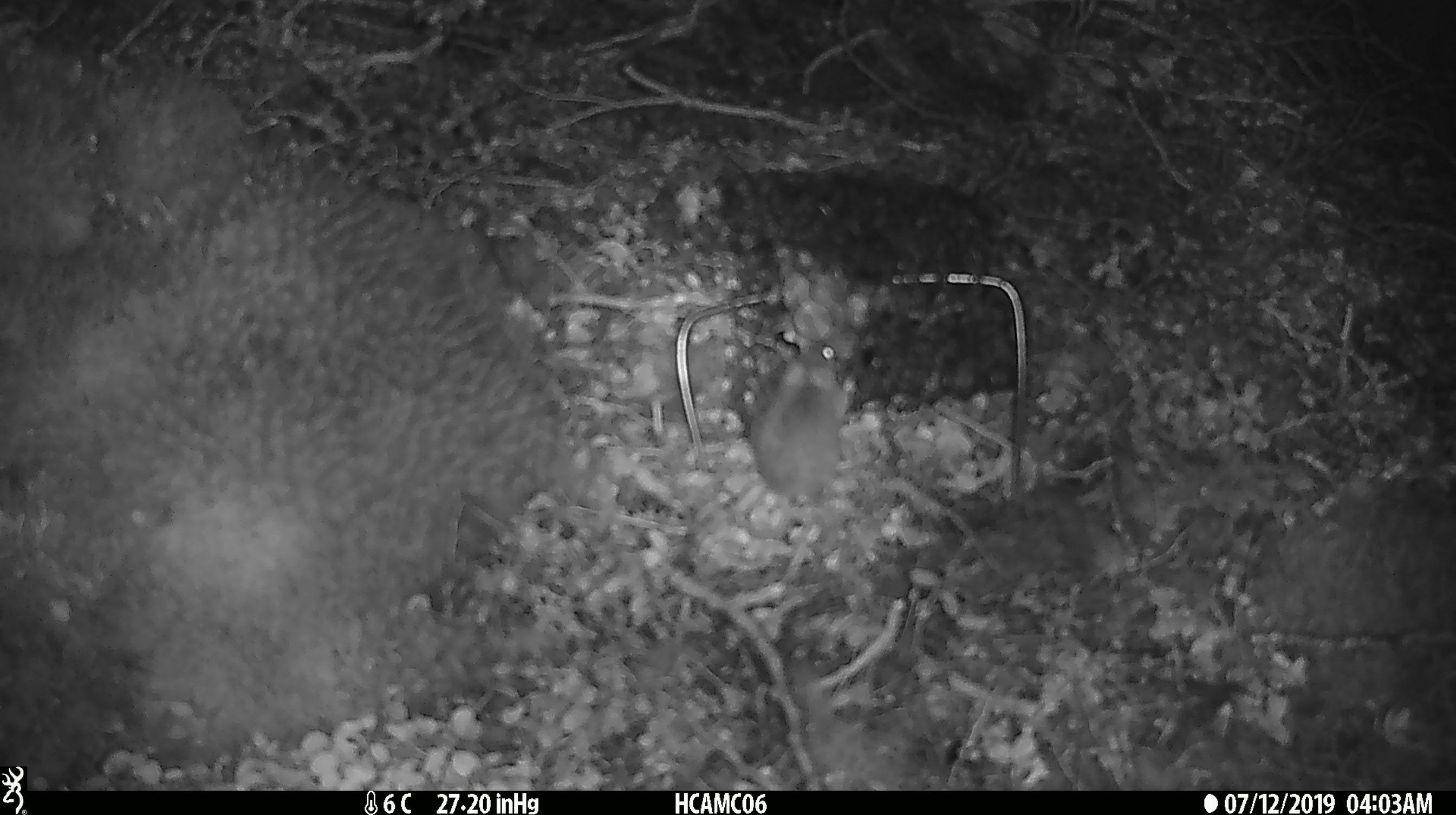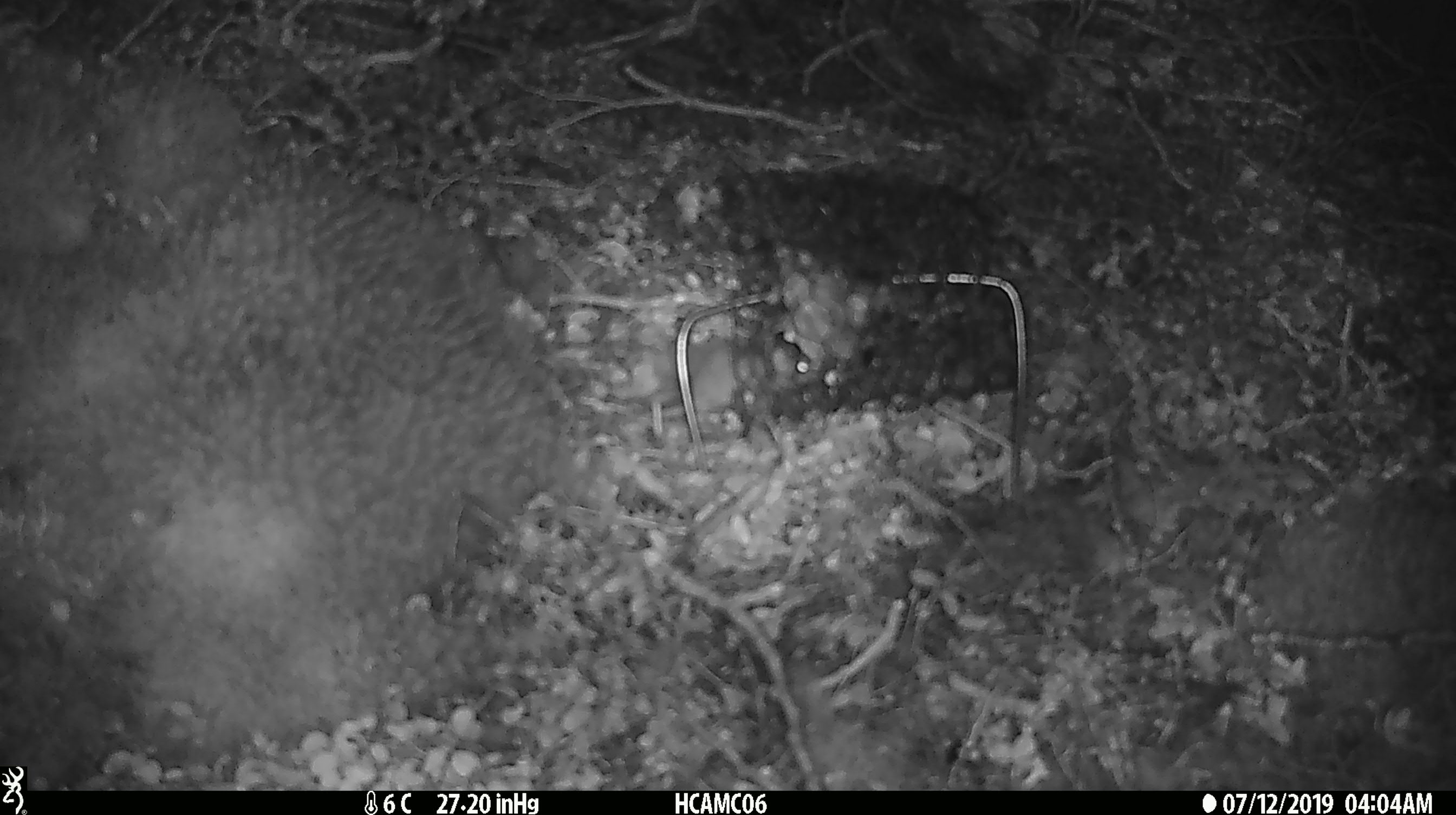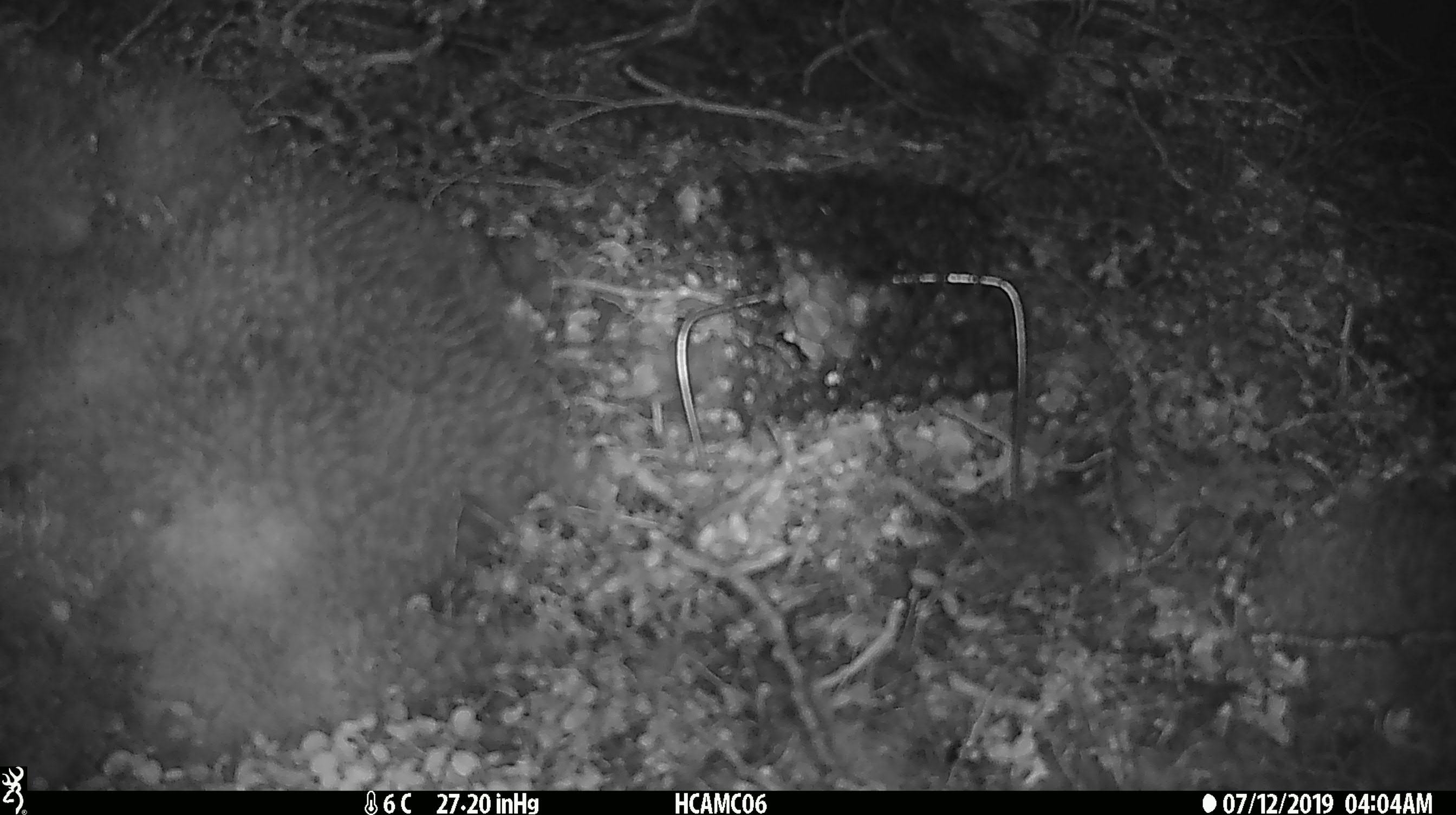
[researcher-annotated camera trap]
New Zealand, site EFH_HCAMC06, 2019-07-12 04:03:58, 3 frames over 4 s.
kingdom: Animalia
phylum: Chordata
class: Mammalia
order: Rodentia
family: Muridae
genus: Mus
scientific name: Mus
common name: mouse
Mouse (Mus).